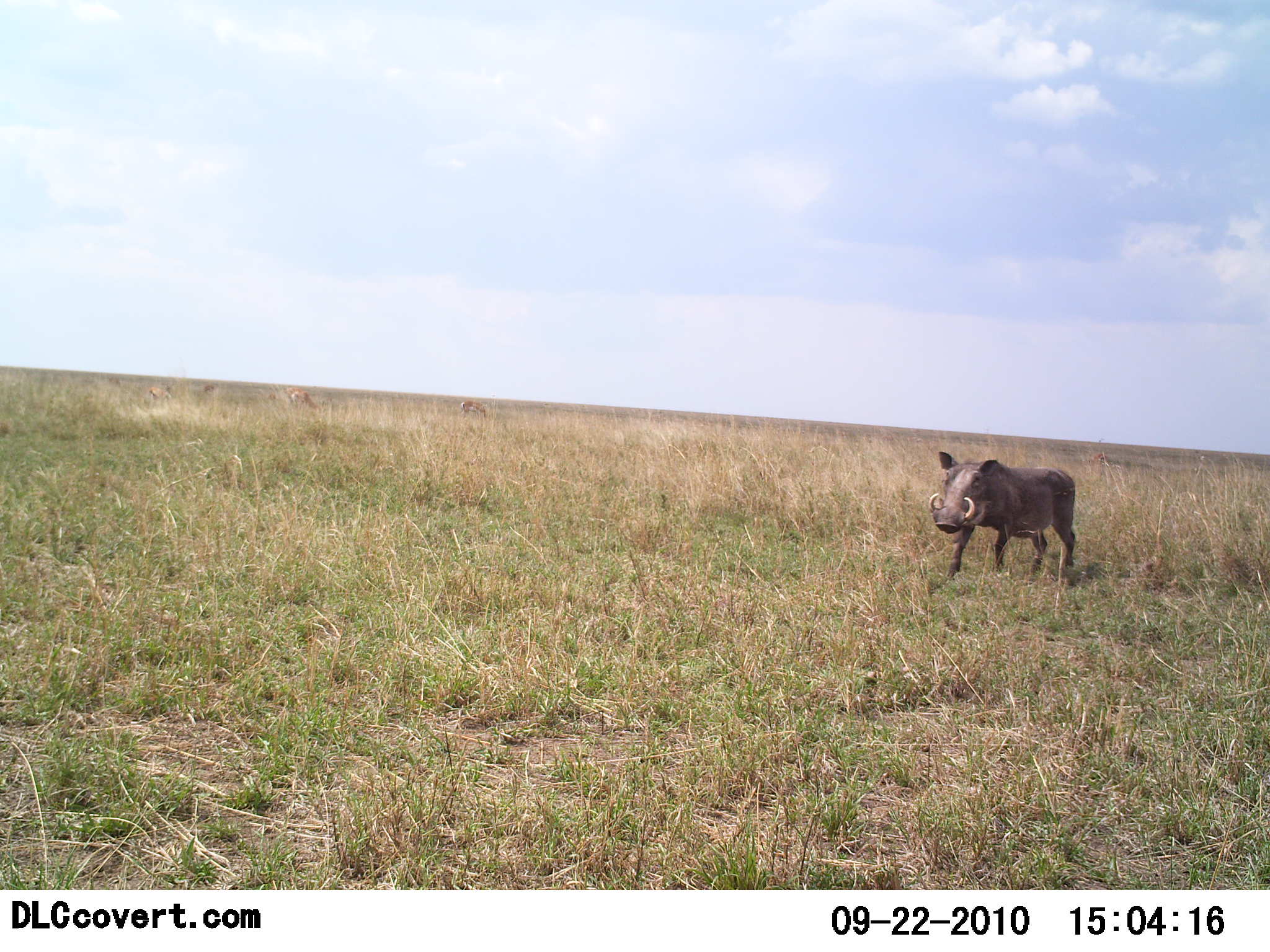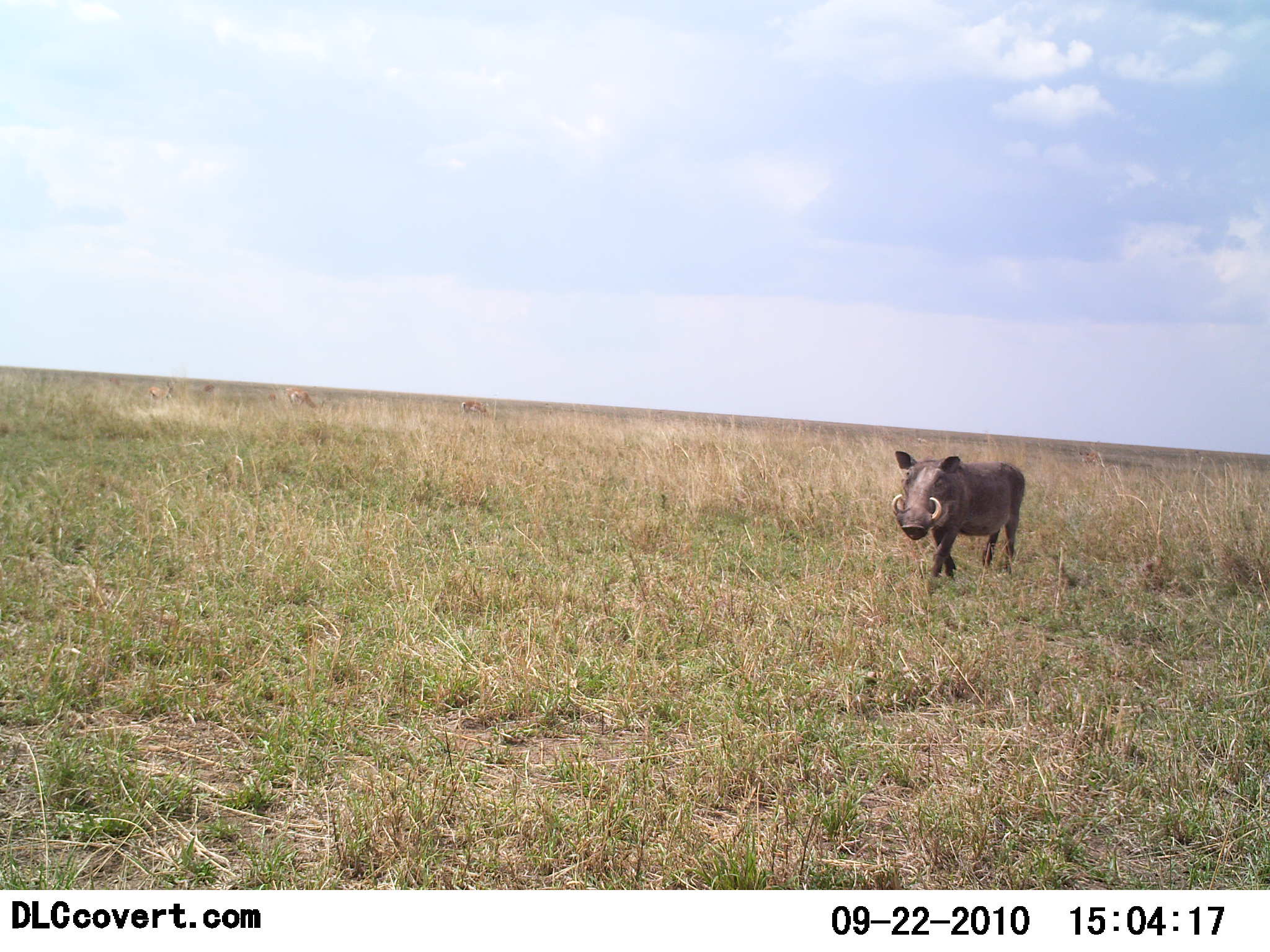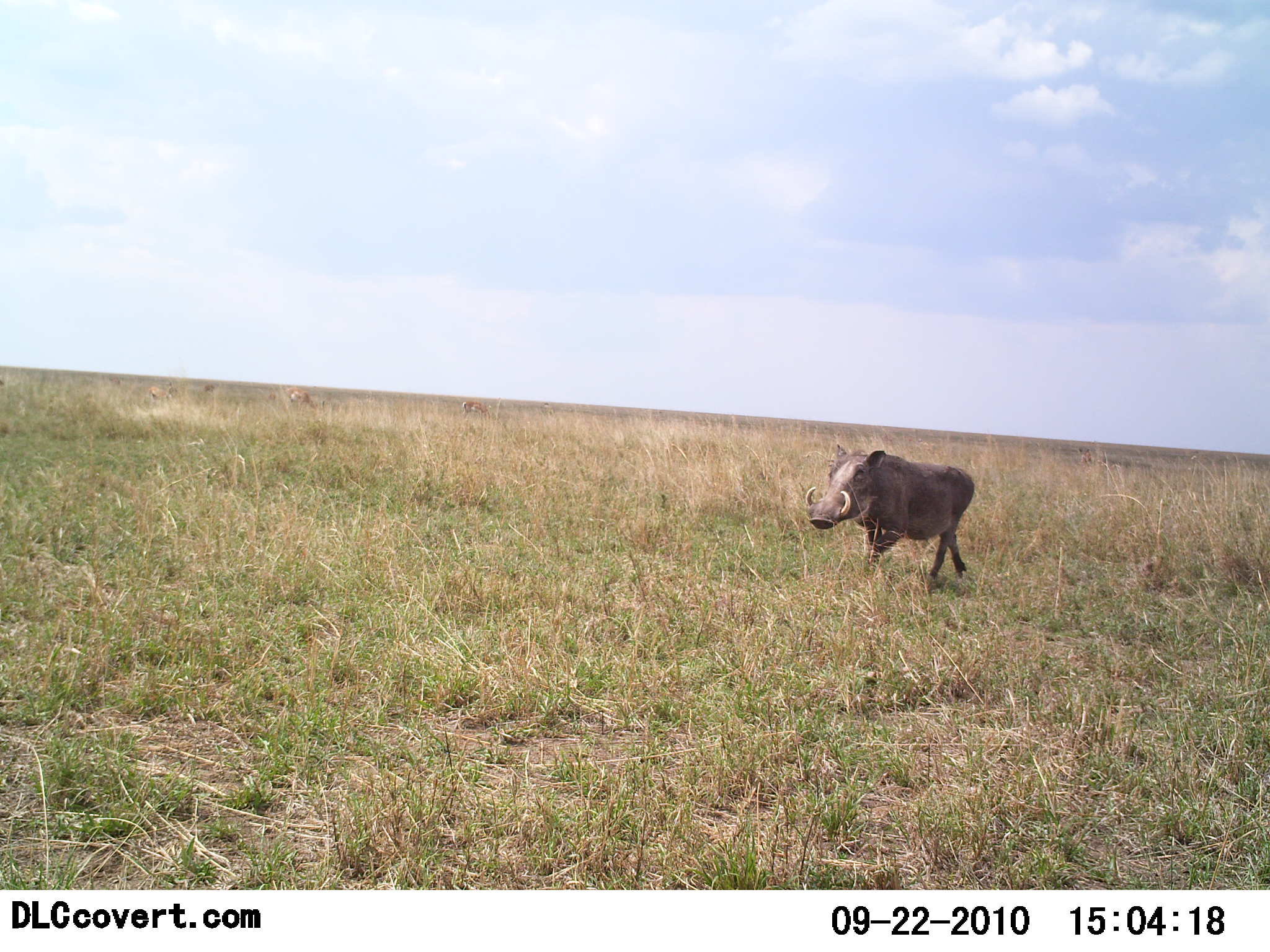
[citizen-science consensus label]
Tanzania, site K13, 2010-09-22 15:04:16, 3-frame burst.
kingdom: Animalia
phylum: Chordata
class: Mammalia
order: Artiodactyla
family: Suidae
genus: Phacochoerus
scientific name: Phacochoerus africanus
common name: warthog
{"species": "warthog (Phacochoerus africanus)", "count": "1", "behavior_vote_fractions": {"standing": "6%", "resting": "0%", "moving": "100%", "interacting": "0%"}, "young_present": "0%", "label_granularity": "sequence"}